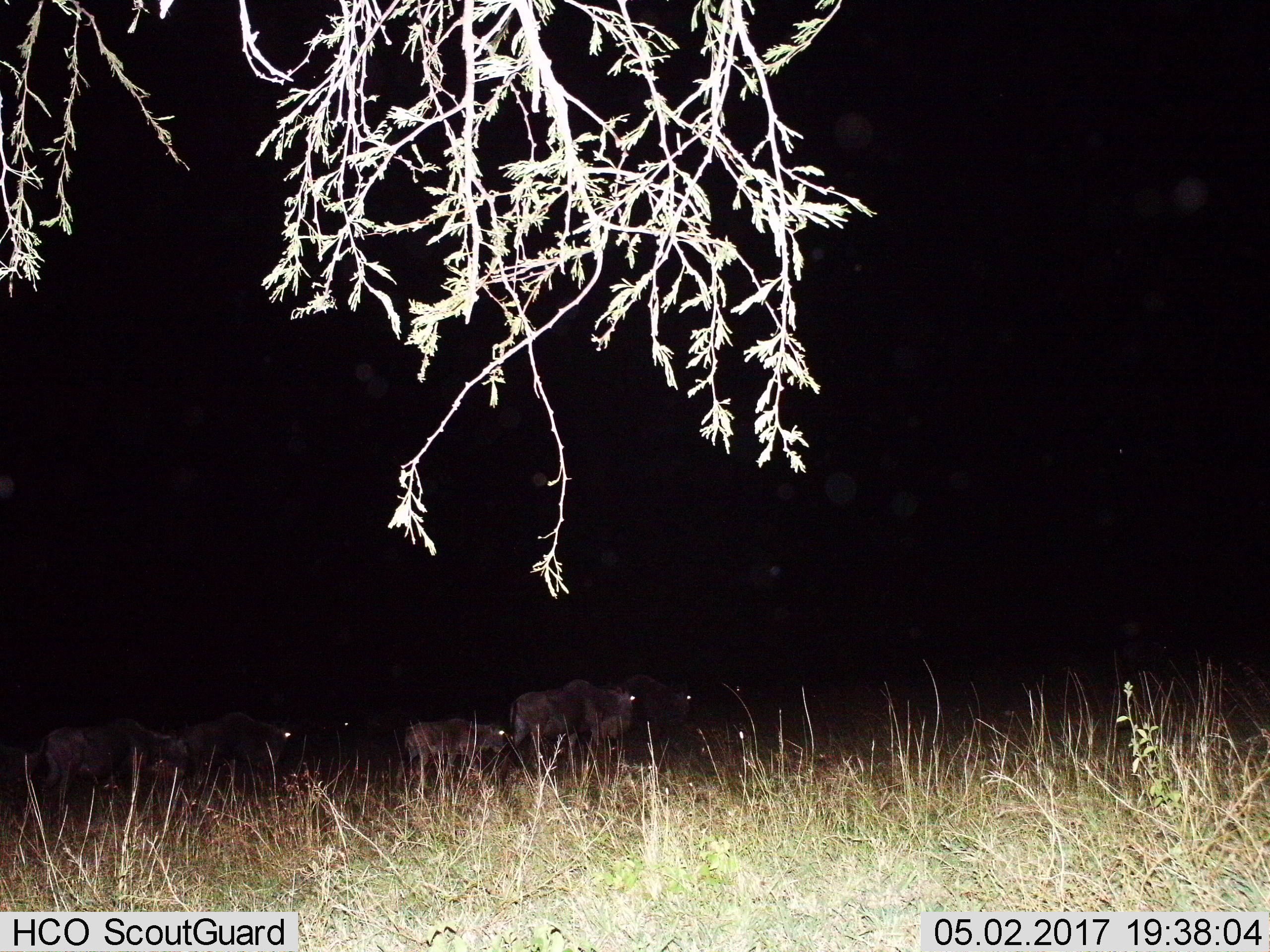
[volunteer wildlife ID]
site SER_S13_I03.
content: unidentified animal